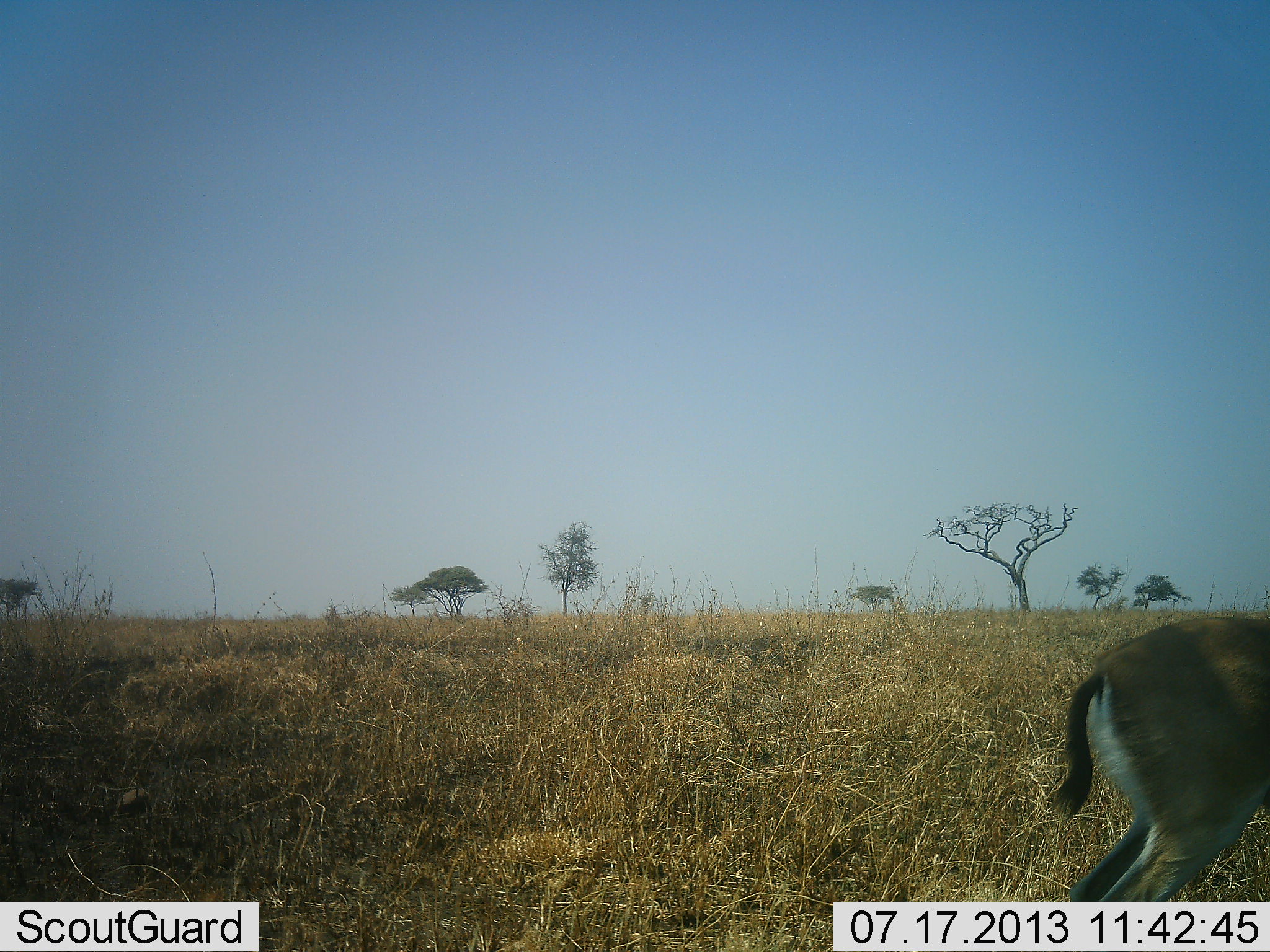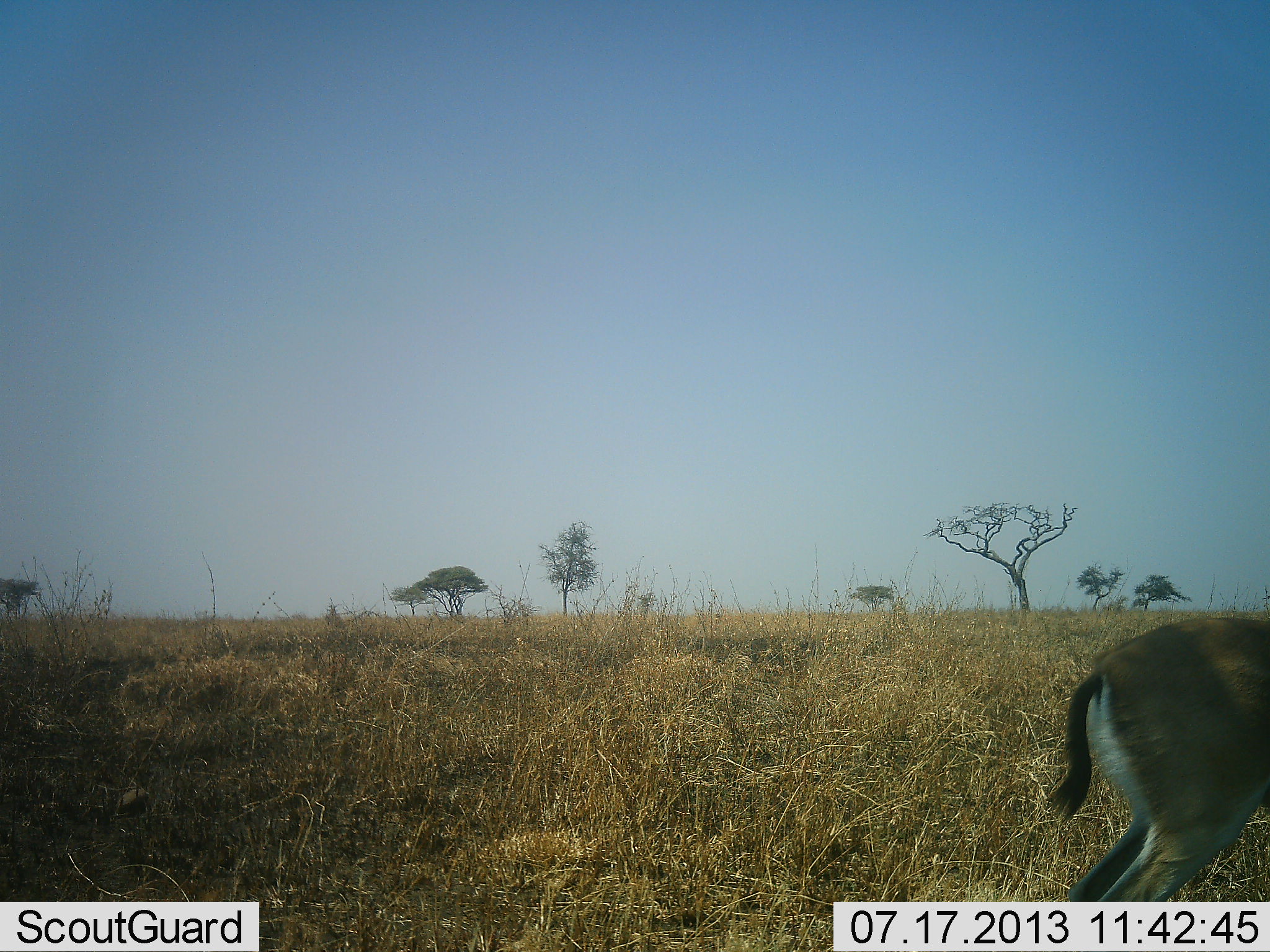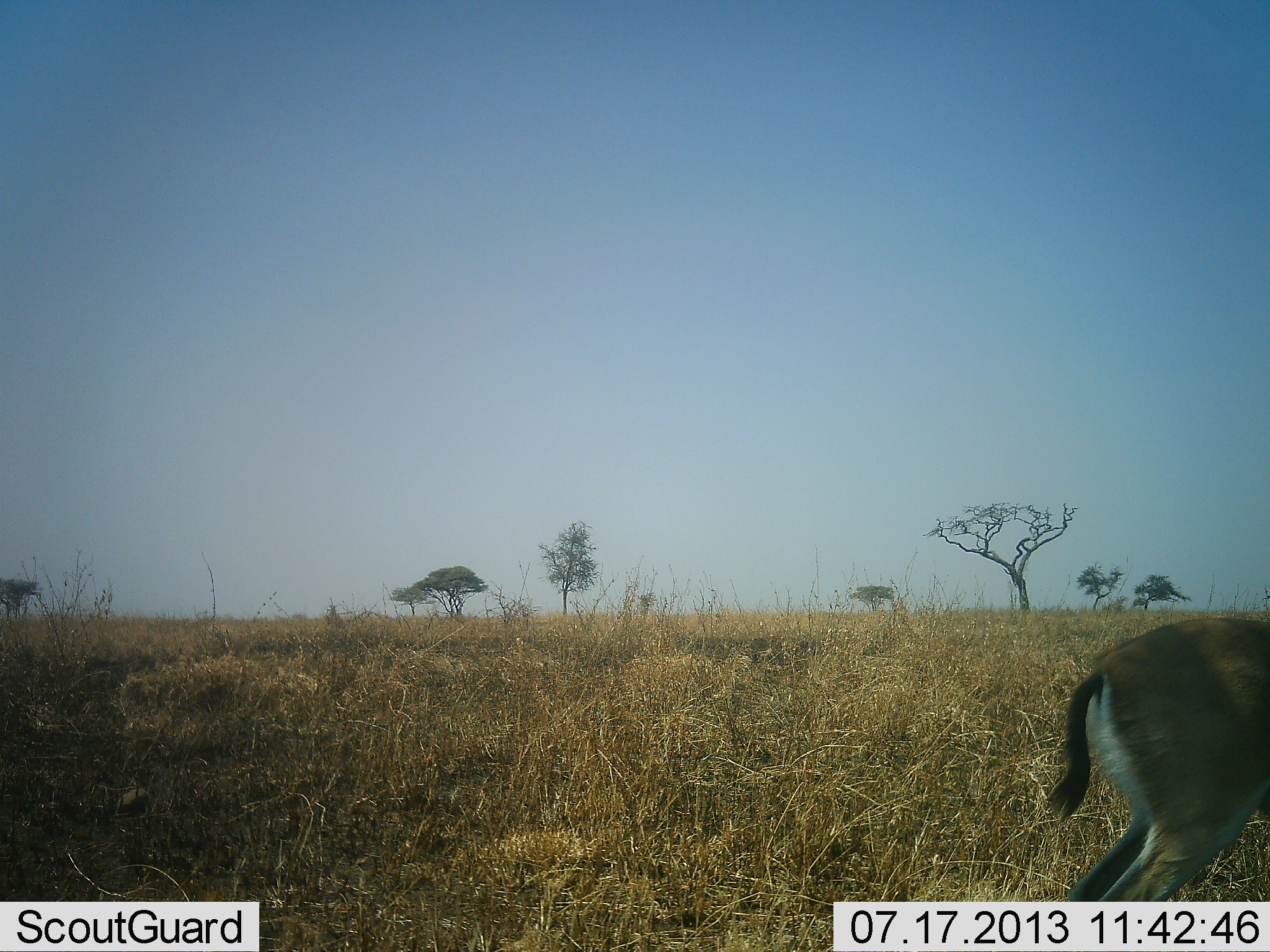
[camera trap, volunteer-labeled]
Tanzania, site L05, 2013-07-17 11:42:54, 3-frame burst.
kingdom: Animalia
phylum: Chordata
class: Mammalia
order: Artiodactyla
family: Bovidae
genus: Eudorcas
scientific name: Eudorcas thomsonii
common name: thomson's gazelle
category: gazellethomsons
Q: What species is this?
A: Gazellethomsons (thomson's gazelle) (Eudorcas thomsonii).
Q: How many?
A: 1.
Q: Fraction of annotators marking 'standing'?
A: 100%.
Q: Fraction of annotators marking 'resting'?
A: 0%.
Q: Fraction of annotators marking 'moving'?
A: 0%.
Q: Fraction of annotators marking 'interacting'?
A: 0%.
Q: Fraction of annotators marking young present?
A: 6%.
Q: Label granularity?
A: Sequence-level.